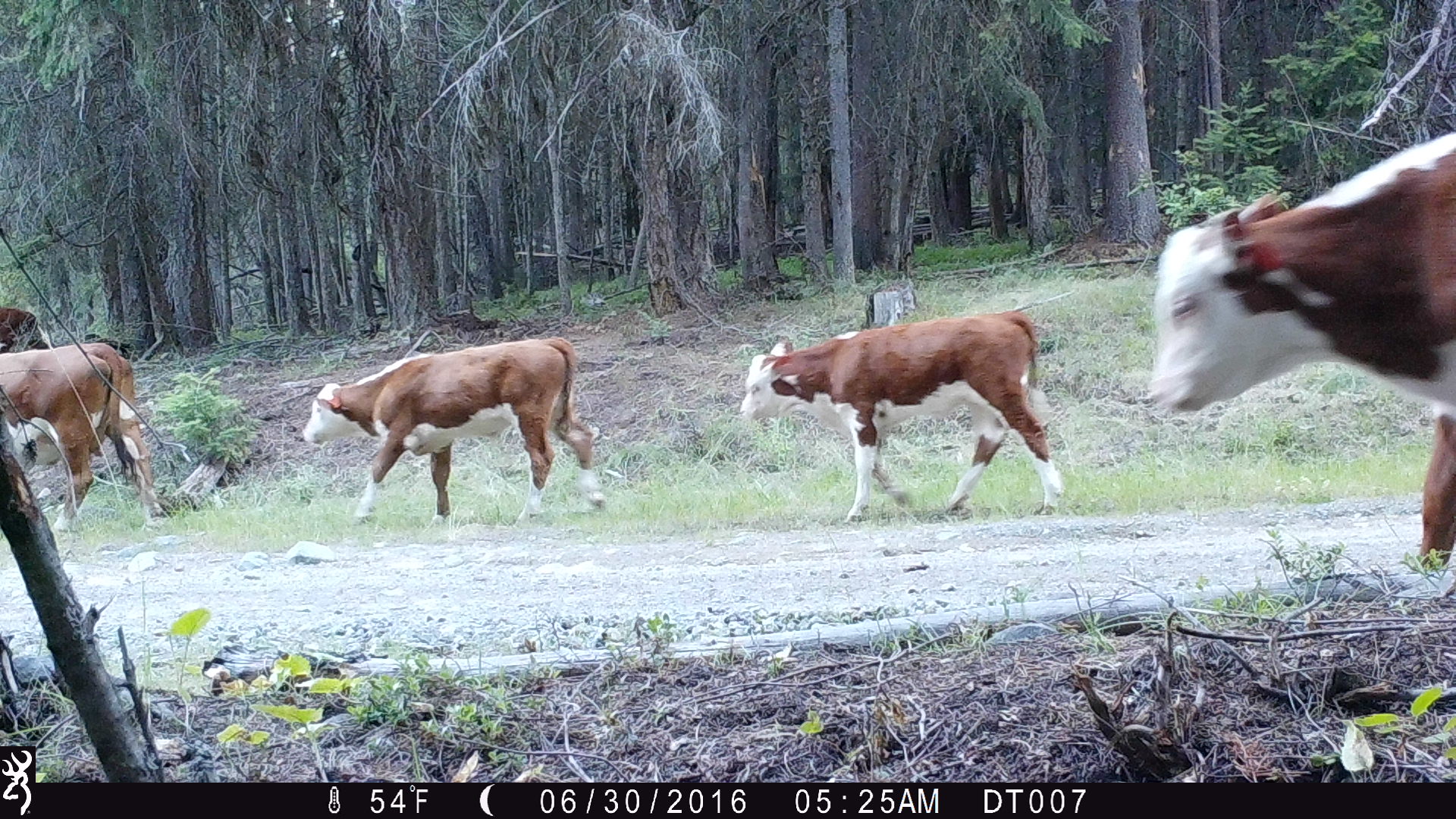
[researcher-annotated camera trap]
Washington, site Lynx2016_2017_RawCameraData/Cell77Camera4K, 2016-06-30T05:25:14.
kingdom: Animalia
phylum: Chordata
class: Mammalia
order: Artiodactyla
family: Bovidae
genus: Bos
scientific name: Bos taurus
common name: domestic cattle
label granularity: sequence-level